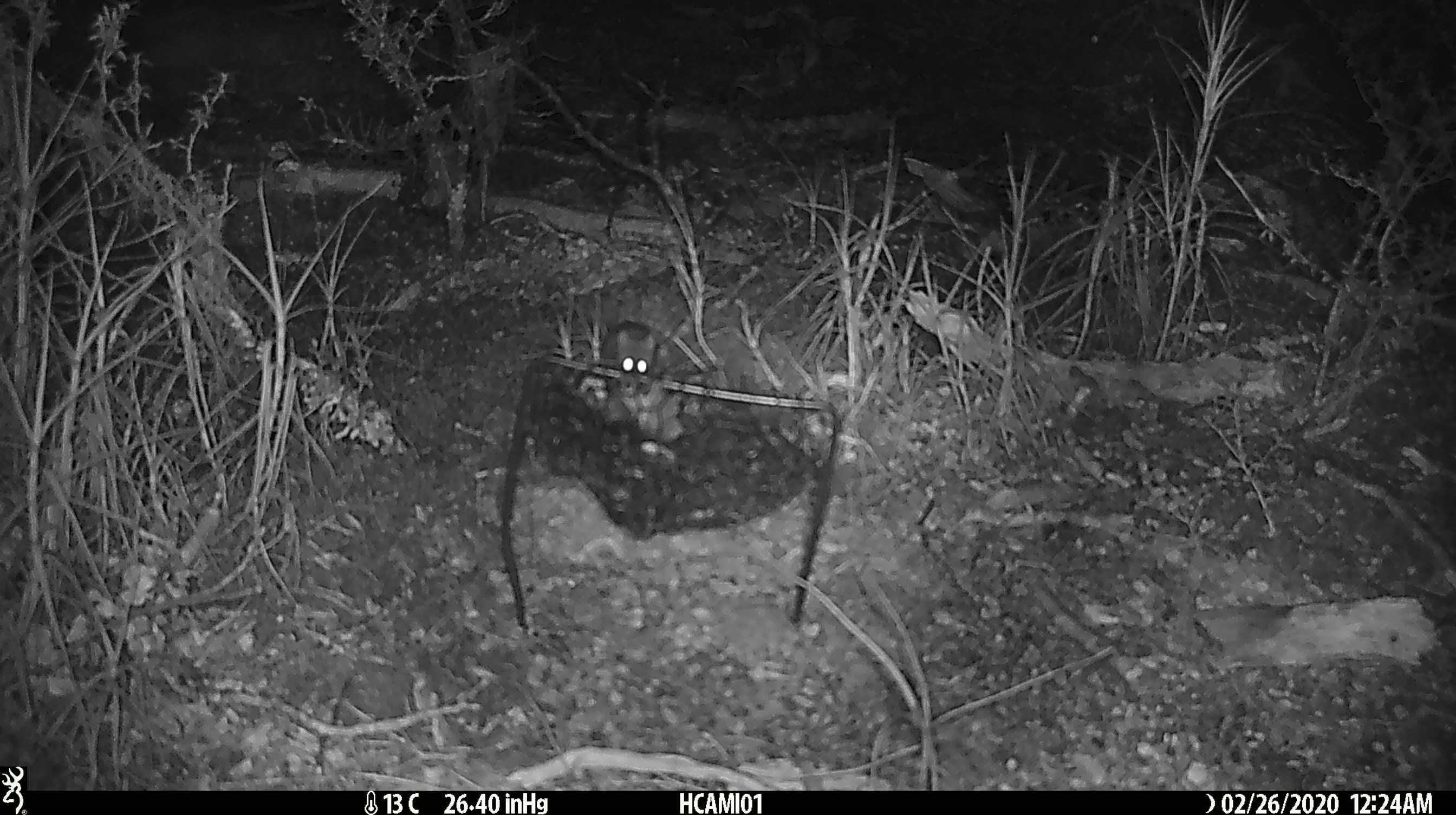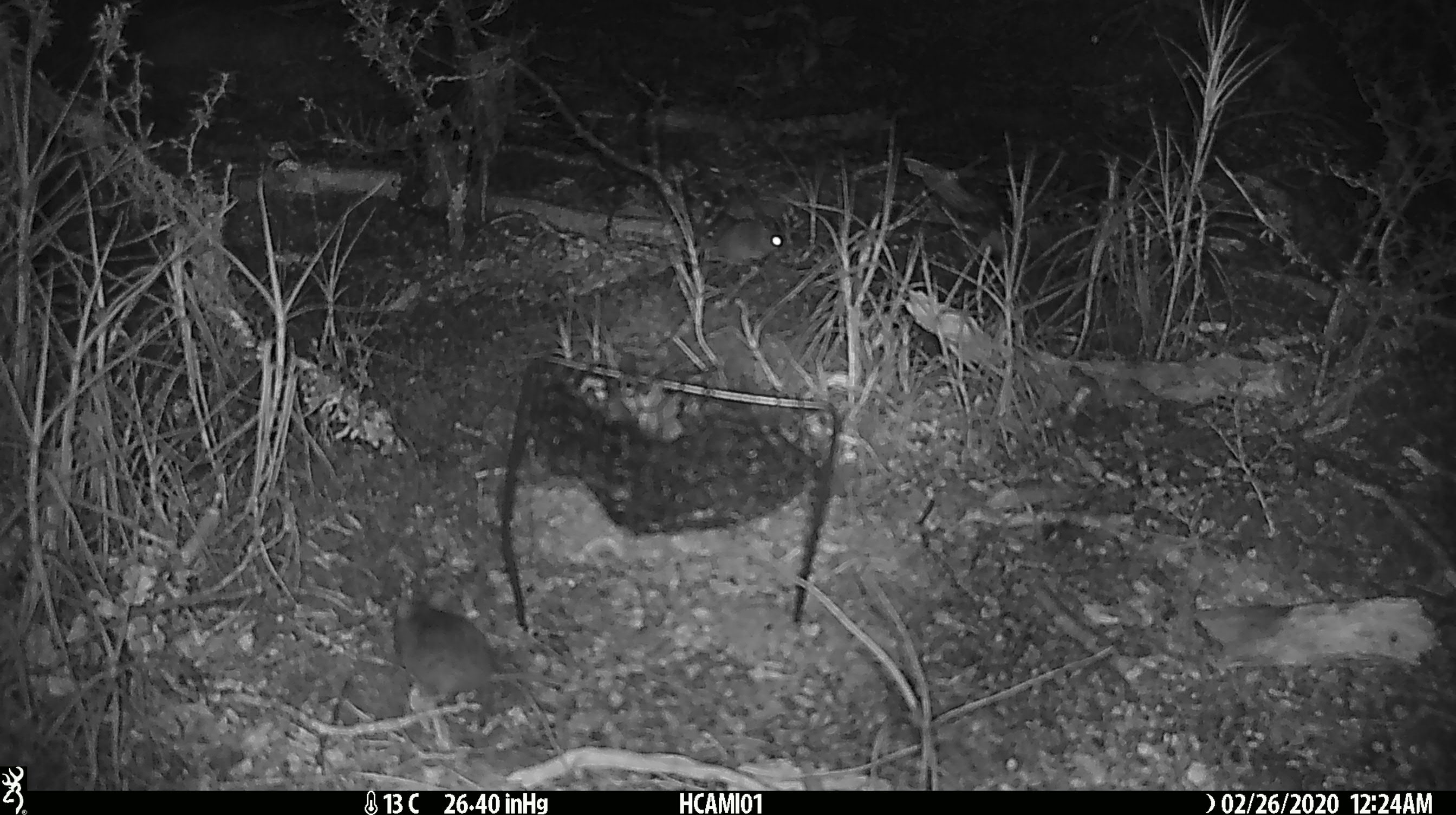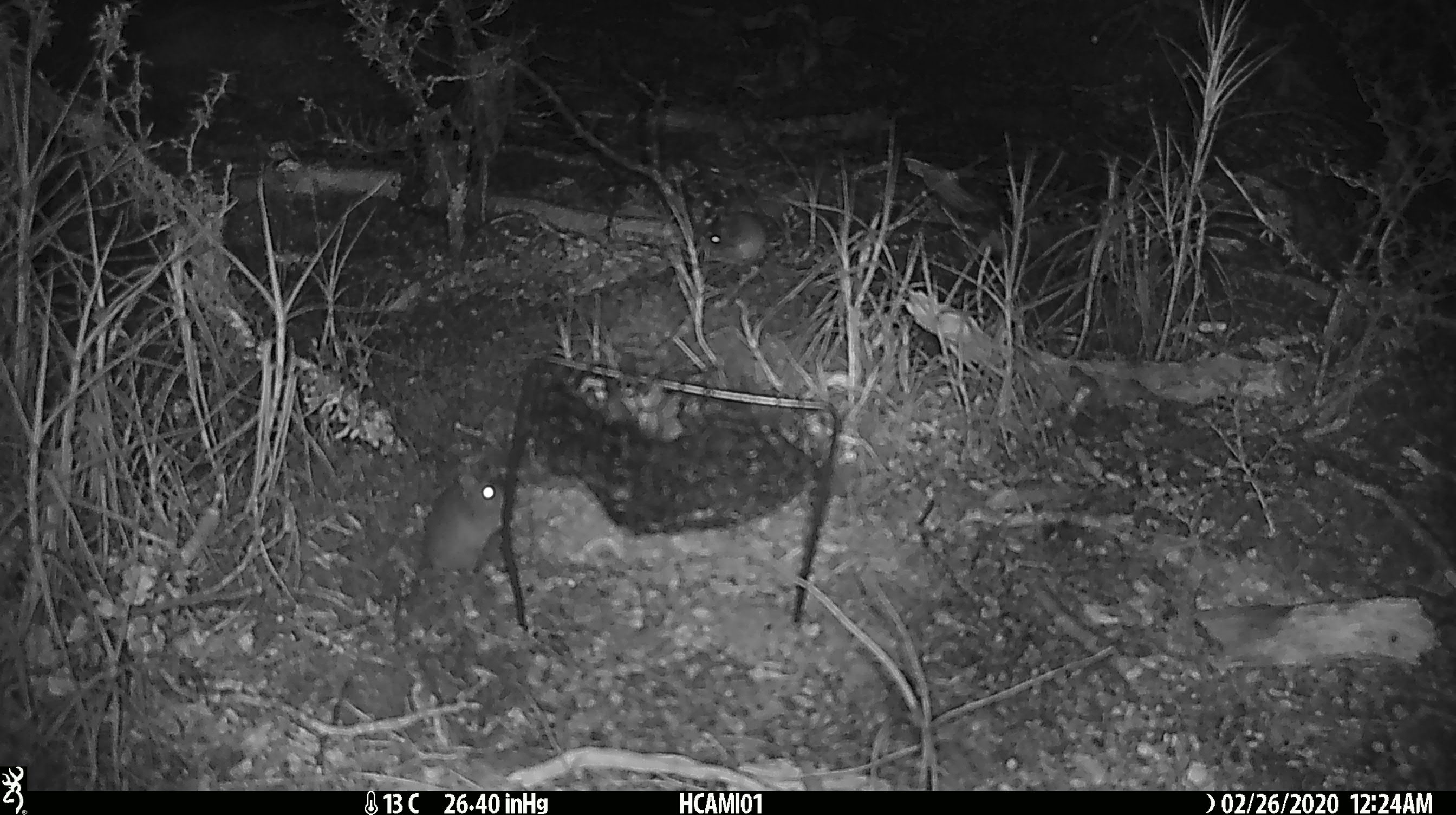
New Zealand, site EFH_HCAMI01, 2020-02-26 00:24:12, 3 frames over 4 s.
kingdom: Animalia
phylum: Chordata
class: Mammalia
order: Rodentia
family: Muridae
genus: Mus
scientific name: Mus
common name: mouse